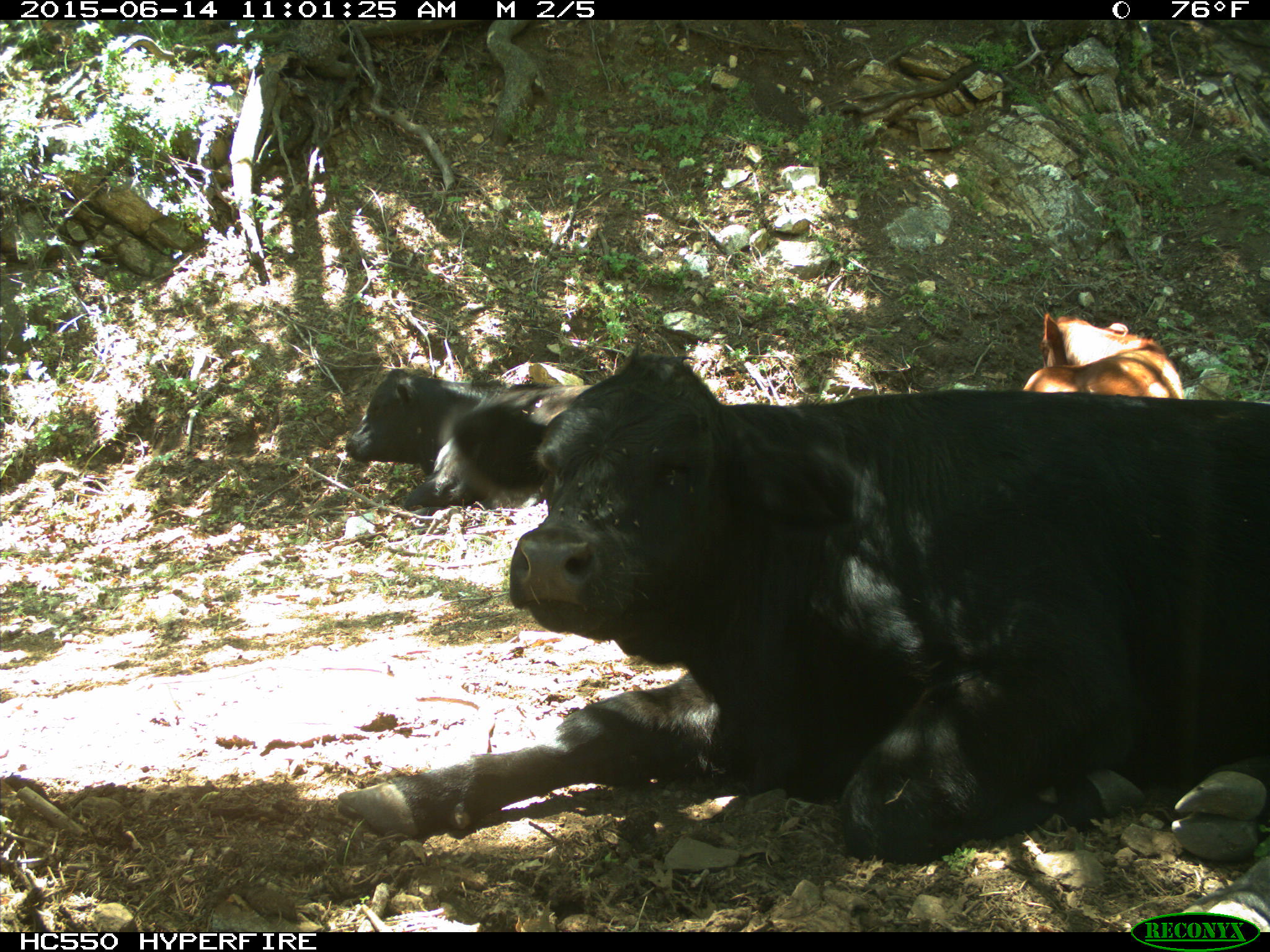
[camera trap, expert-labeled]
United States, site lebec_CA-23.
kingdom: Animalia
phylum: Chordata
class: Mammalia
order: Artiodactyla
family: Bovidae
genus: Bos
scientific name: Bos taurus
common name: domestic cow